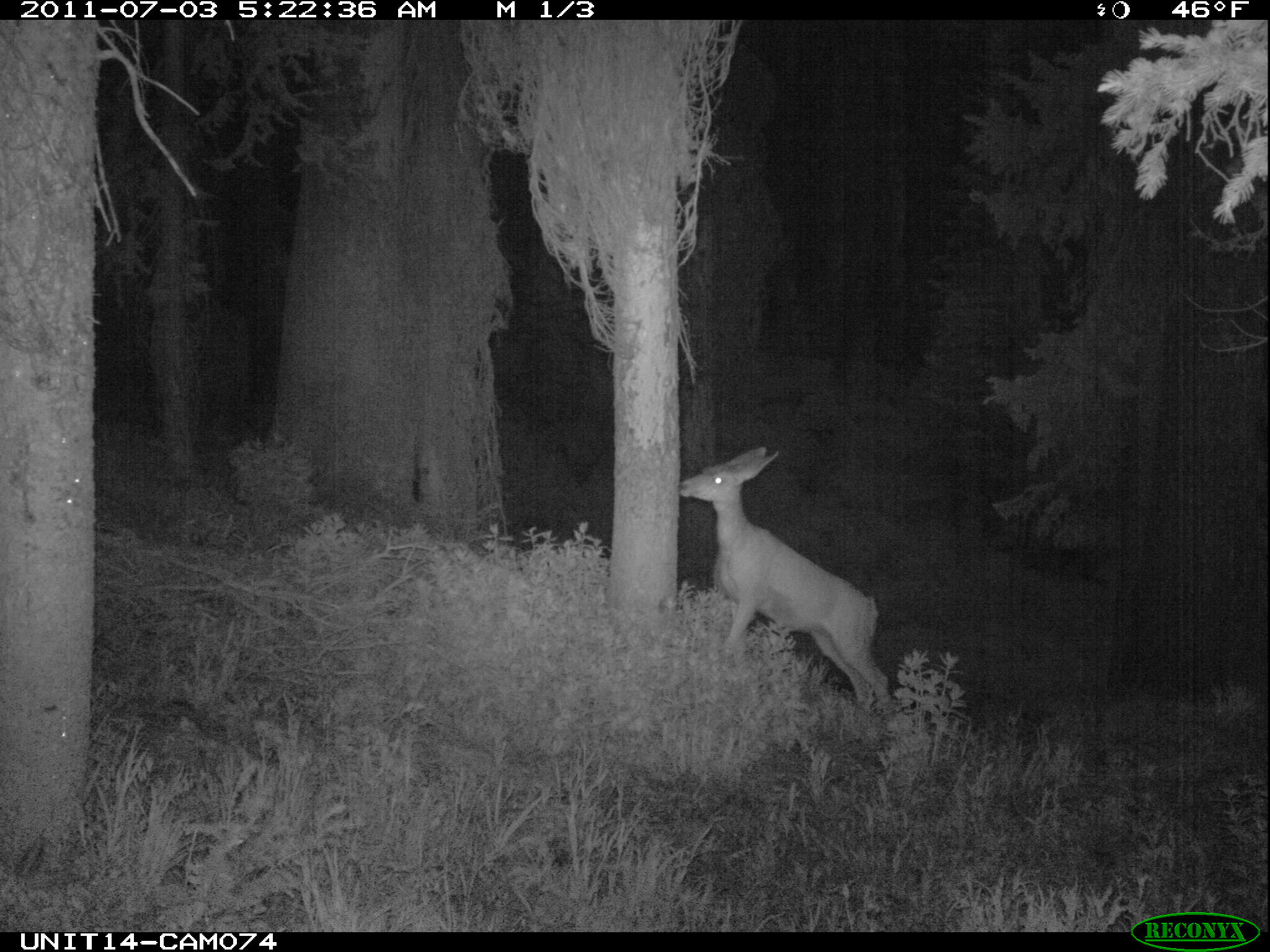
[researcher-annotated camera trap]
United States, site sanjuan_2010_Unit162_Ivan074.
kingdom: Animalia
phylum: Chordata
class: Mammalia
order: Artiodactyla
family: Cervidae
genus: Odocoileus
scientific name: Odocoileus hemionus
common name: mule deer